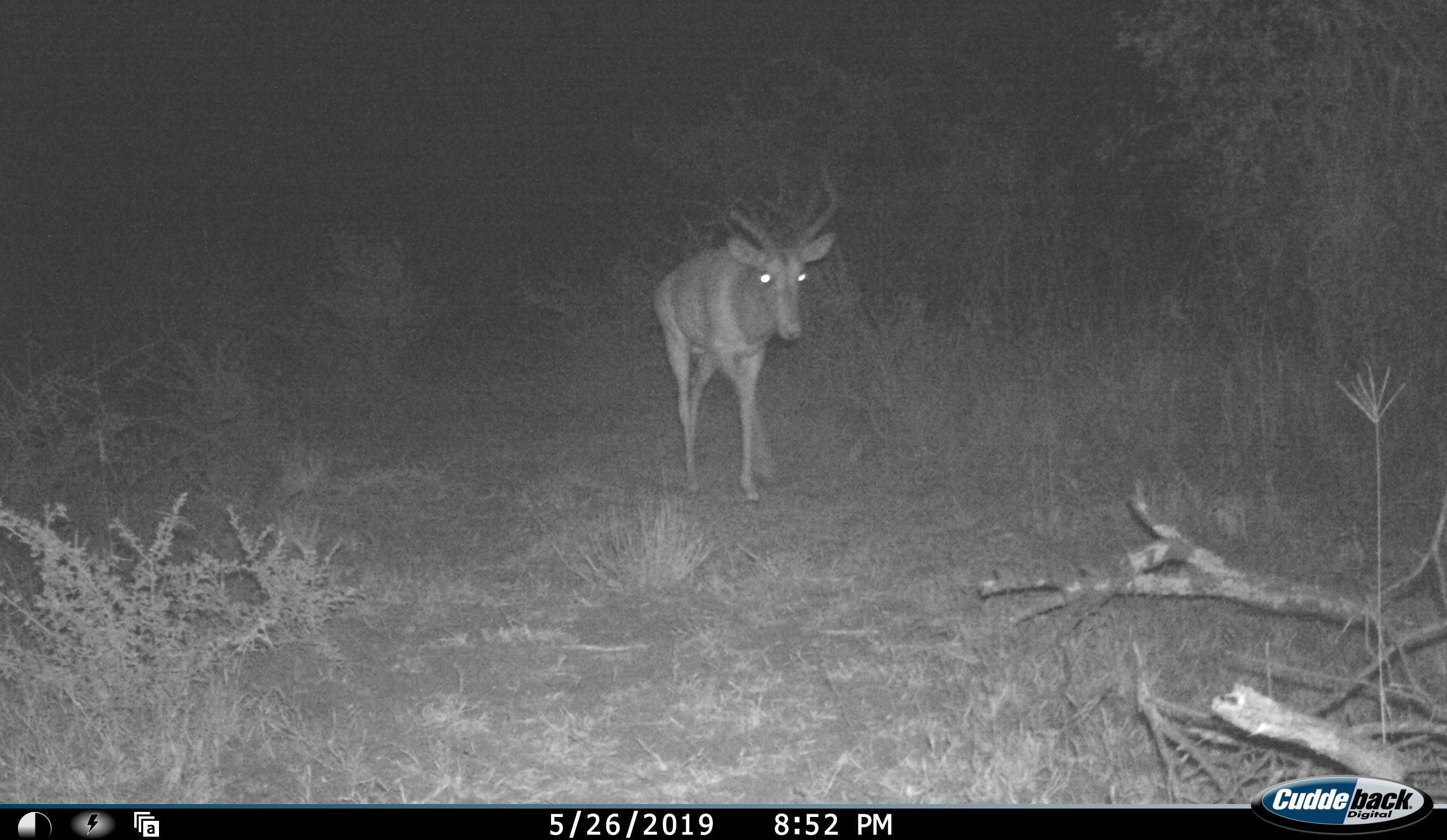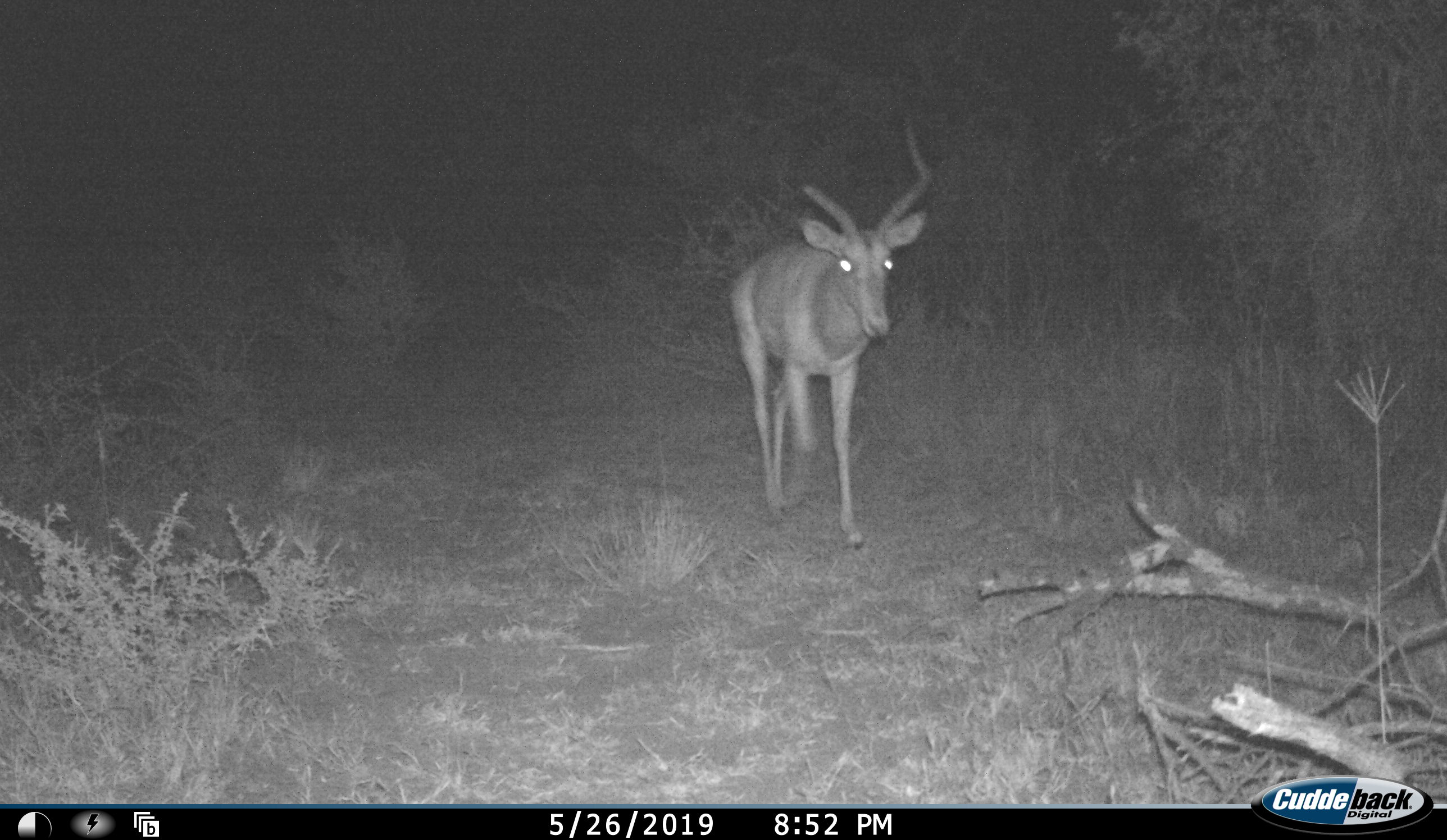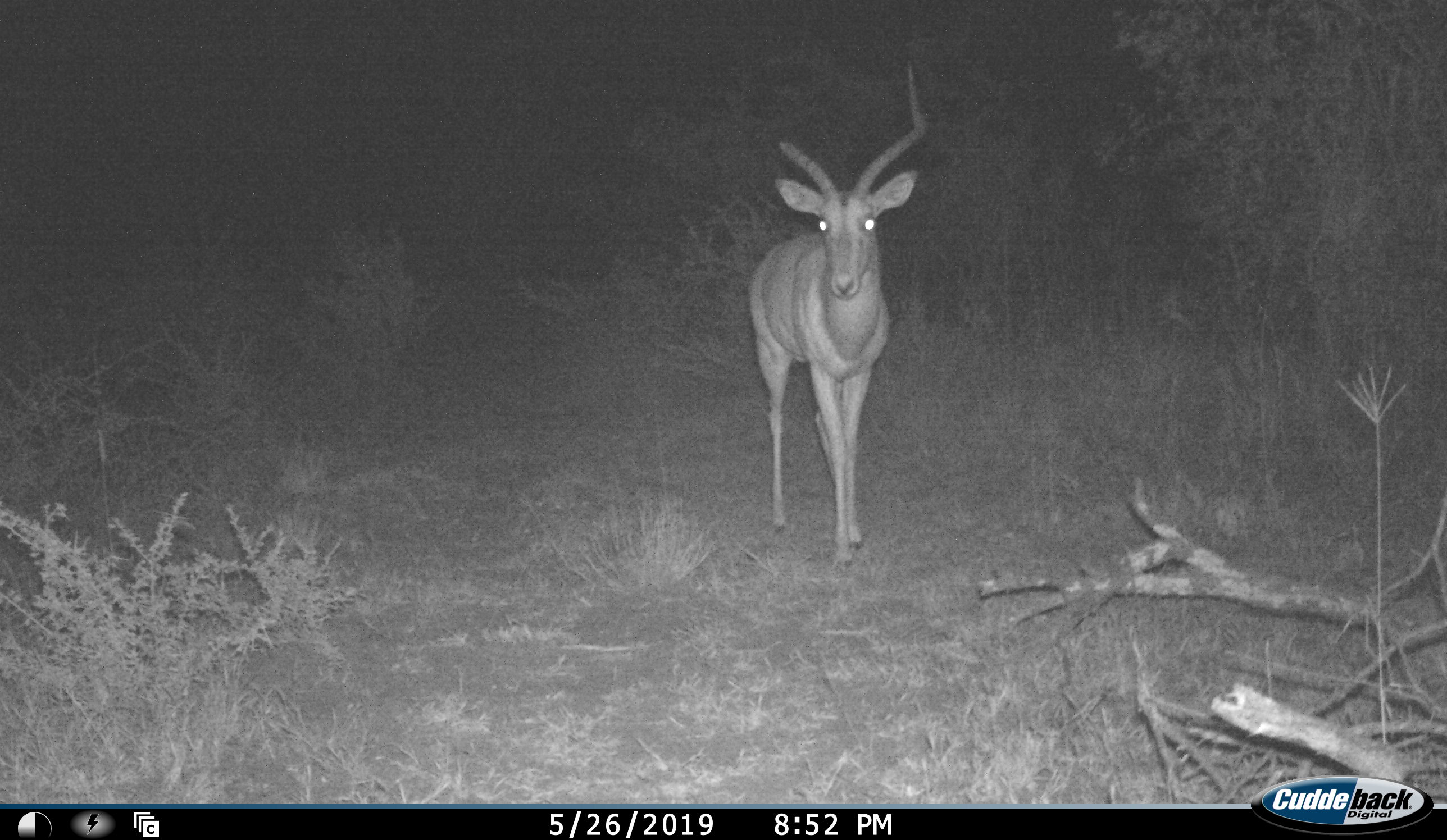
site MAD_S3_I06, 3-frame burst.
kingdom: Animalia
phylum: Chordata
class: Mammalia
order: Artiodactyla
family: Bovidae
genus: Aepyceros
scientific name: Aepyceros melampus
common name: impala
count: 1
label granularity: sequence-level